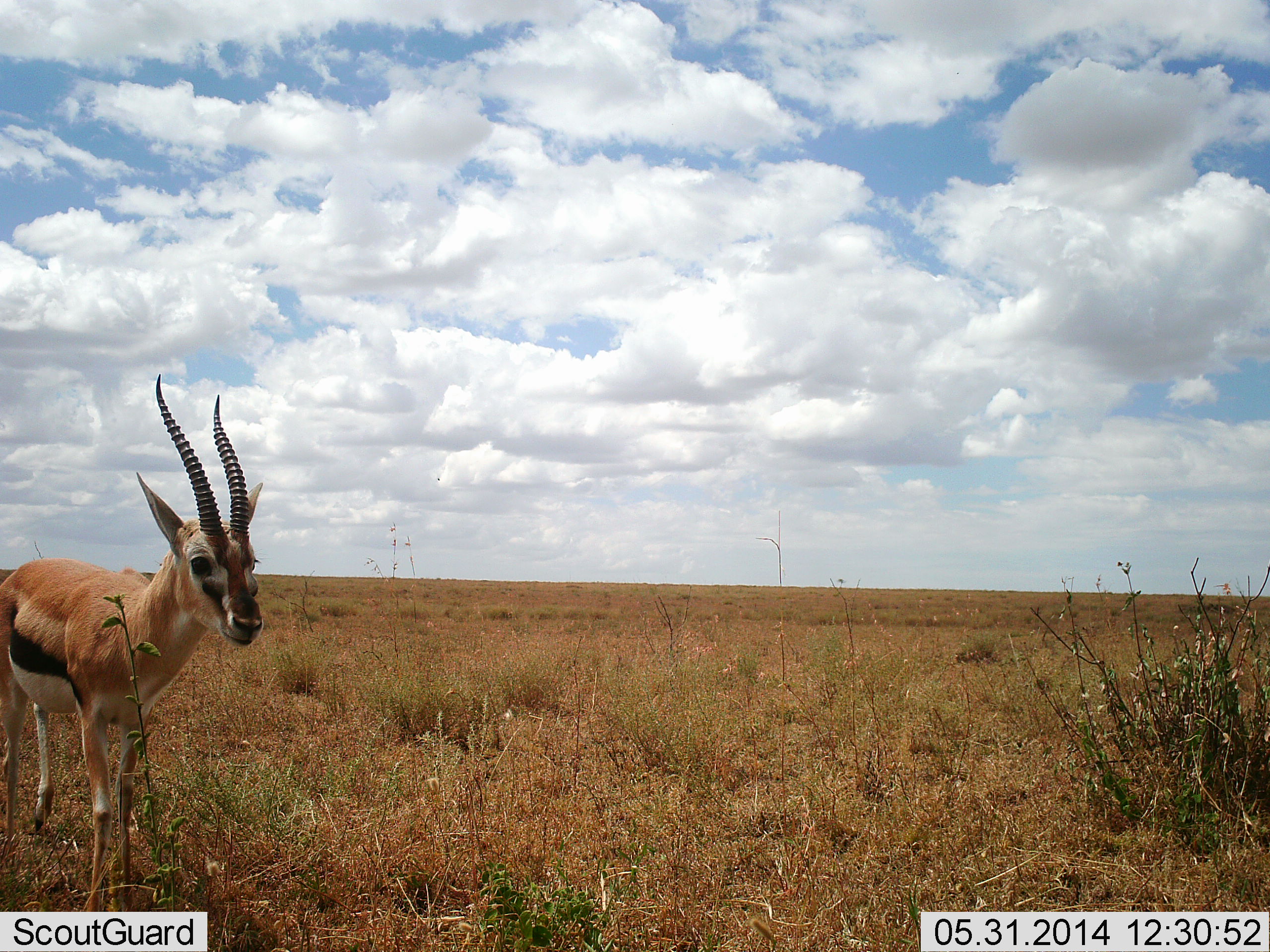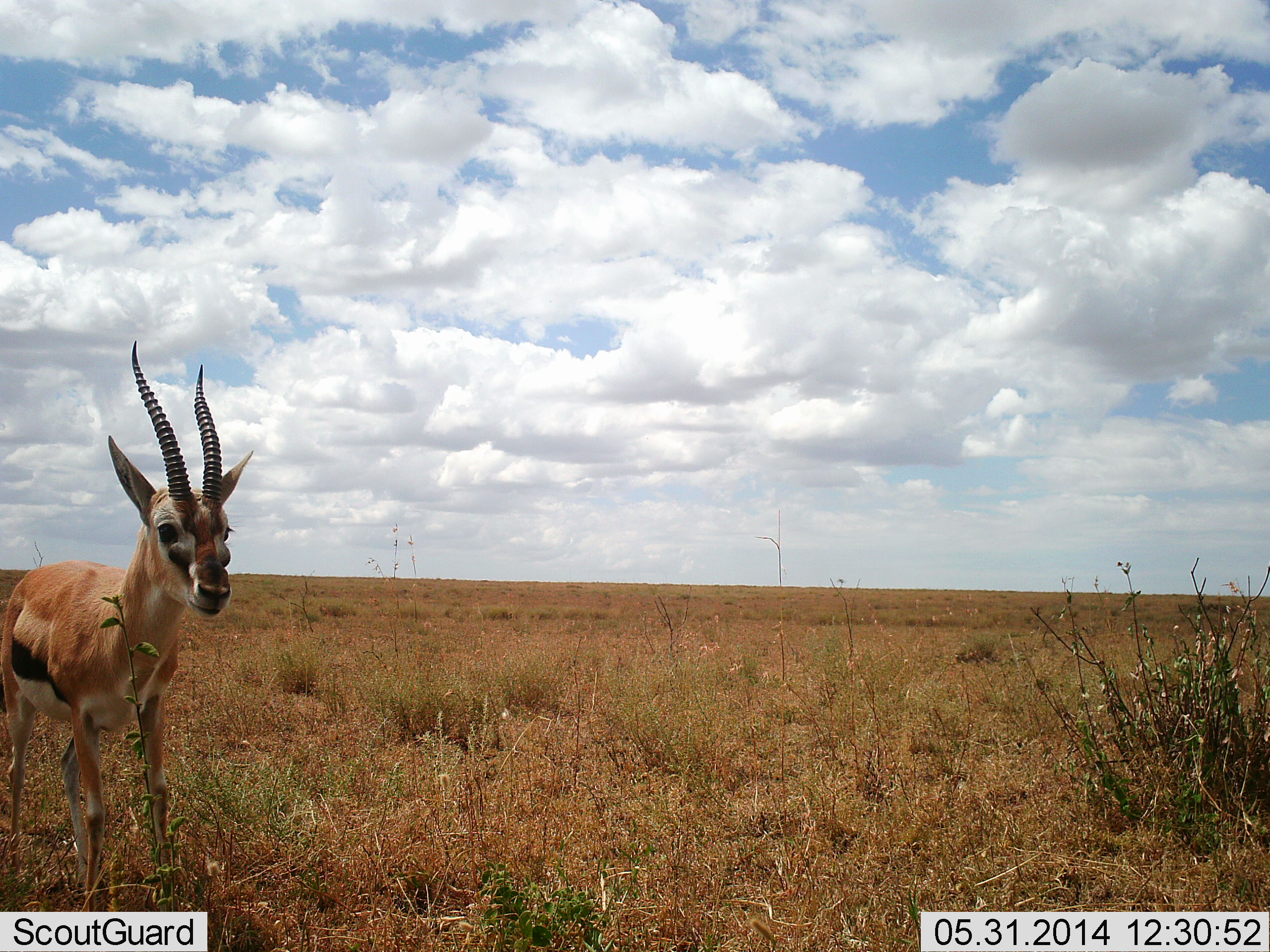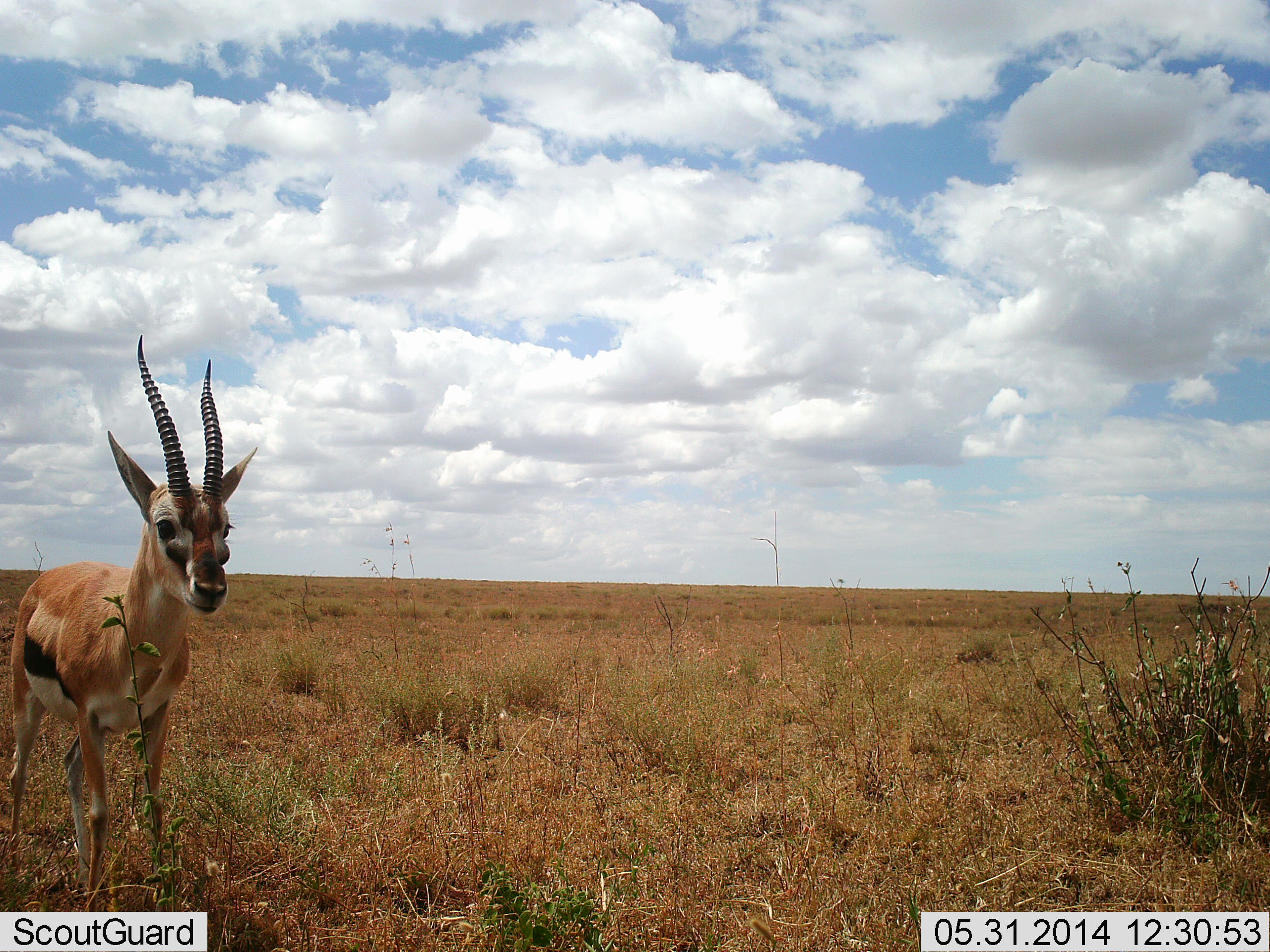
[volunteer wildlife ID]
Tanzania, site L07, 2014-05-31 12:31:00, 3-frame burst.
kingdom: Animalia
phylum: Chordata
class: Mammalia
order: Artiodactyla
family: Bovidae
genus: Eudorcas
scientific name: Eudorcas thomsonii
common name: thomson's gazelle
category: gazellethomsons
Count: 1.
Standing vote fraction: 100%.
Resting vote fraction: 0%.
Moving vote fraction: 0%.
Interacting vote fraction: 0%.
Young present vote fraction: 0%.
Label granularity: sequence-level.